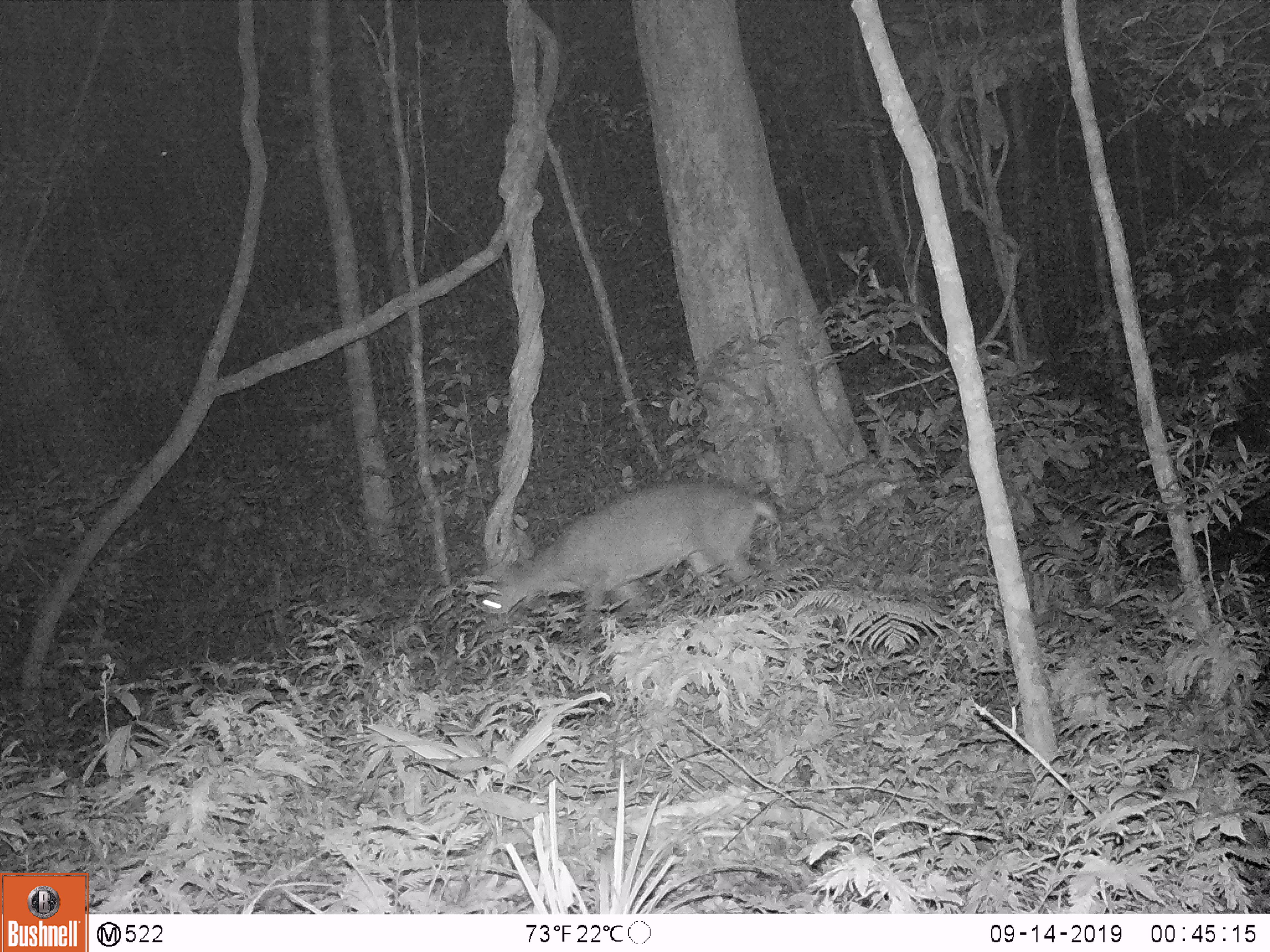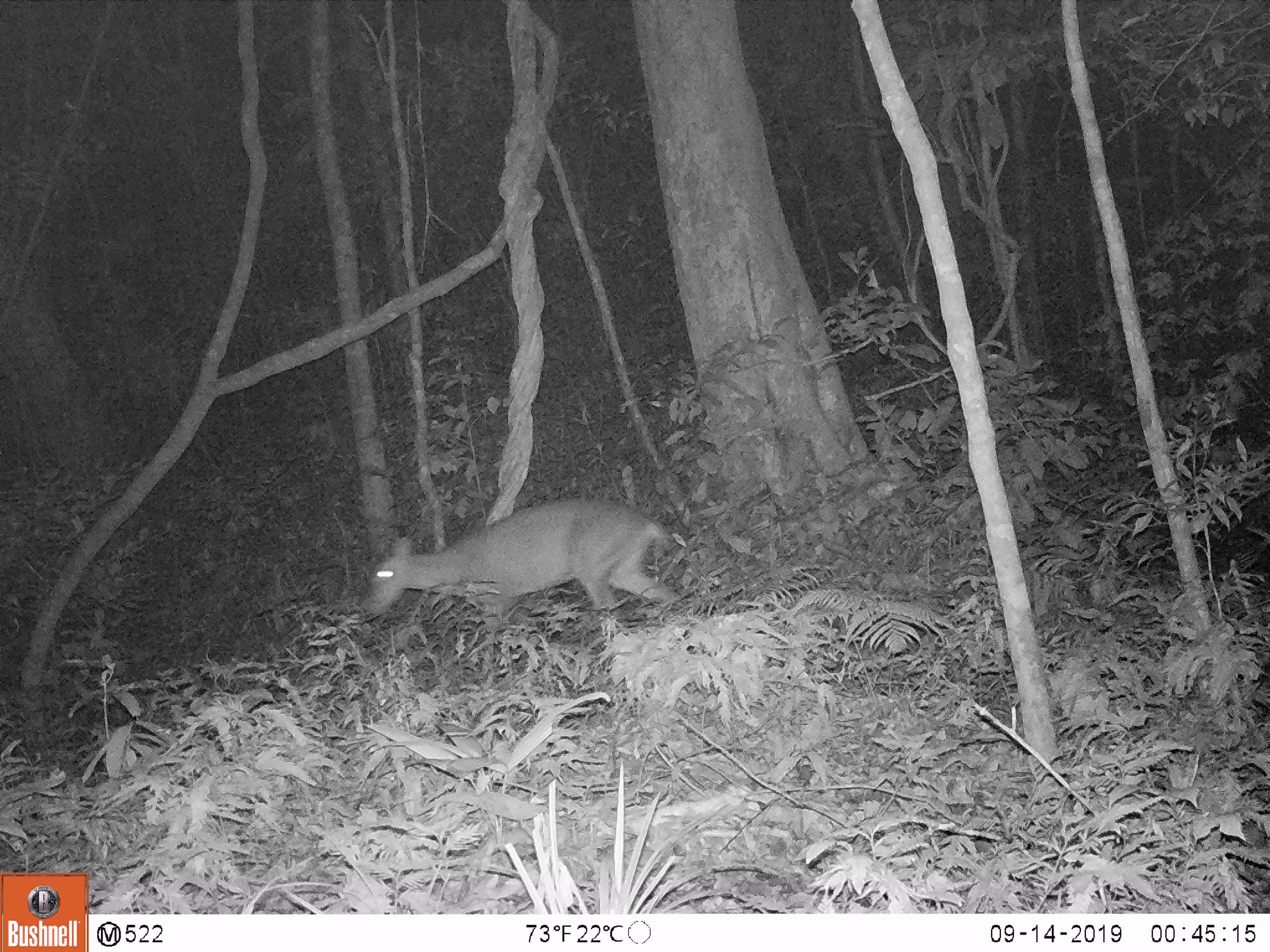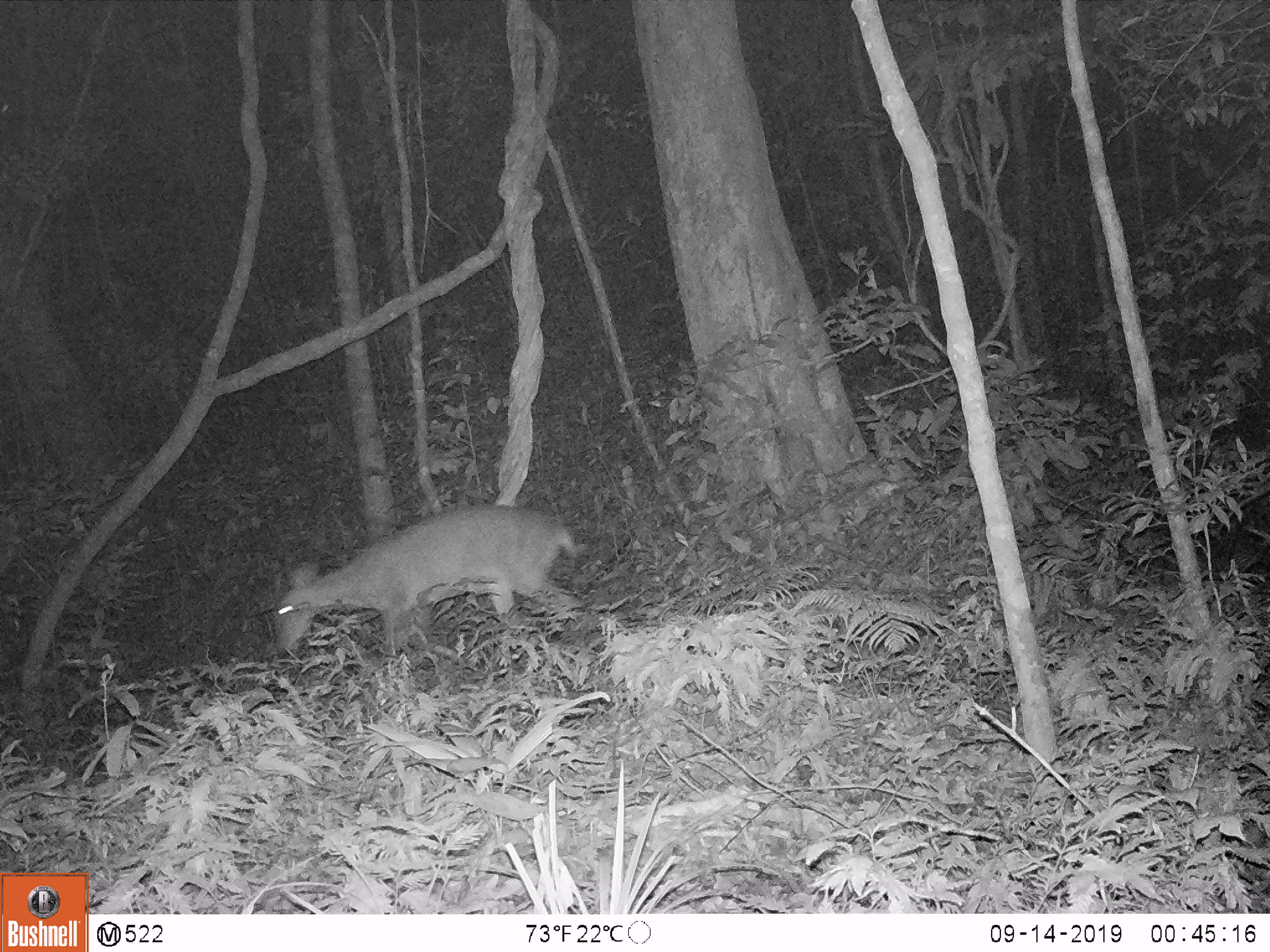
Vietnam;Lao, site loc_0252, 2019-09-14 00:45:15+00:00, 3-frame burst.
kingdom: Animalia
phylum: Chordata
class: Mammalia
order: Artiodactyla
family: Cervidae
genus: Muntiacus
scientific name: Muntiacus vuquangensis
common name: large-antlered muntjac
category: large antlered muntjac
Large antlered muntjac (large-antlered muntjac) (Muntiacus vuquangensis). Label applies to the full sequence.